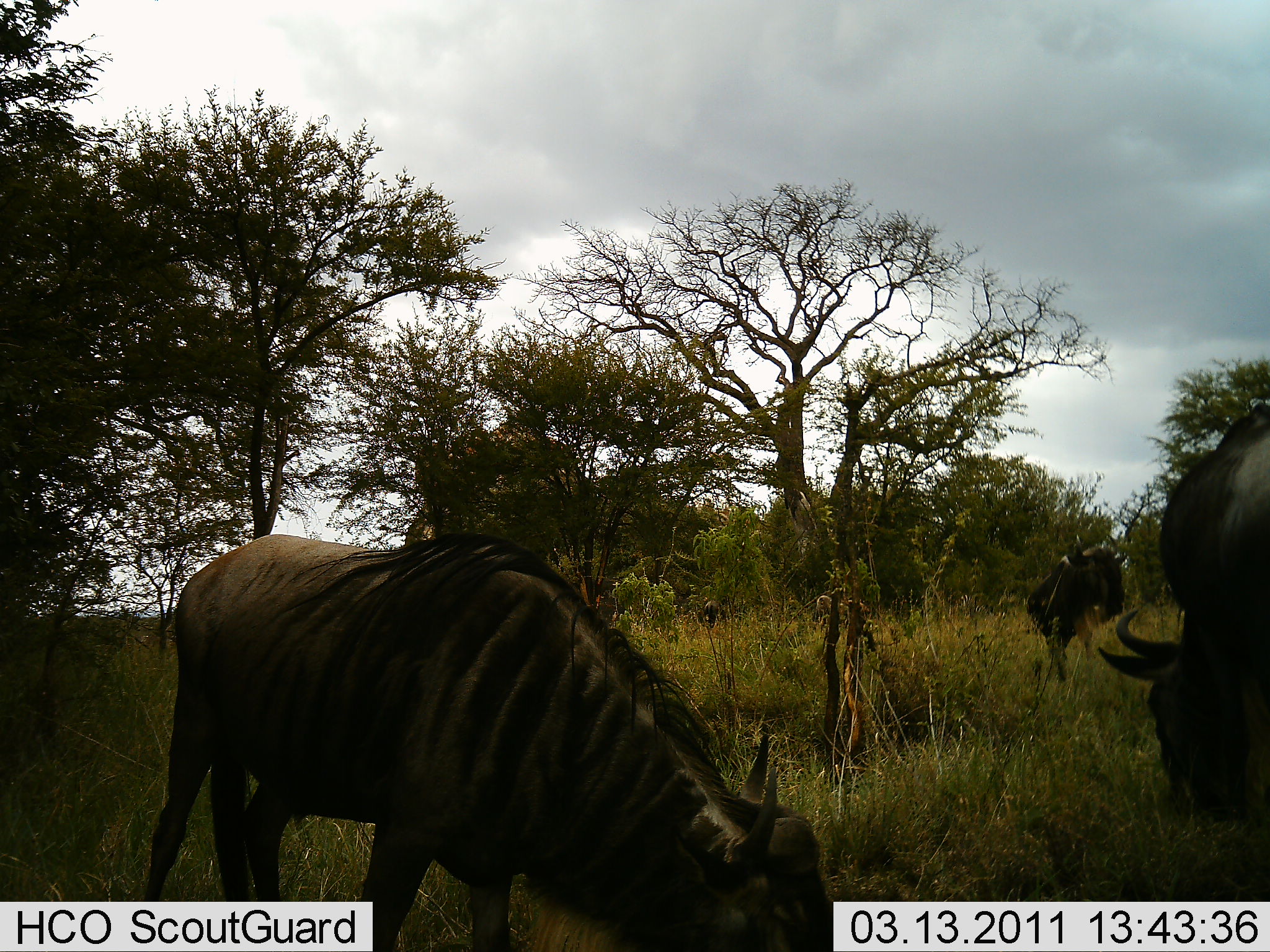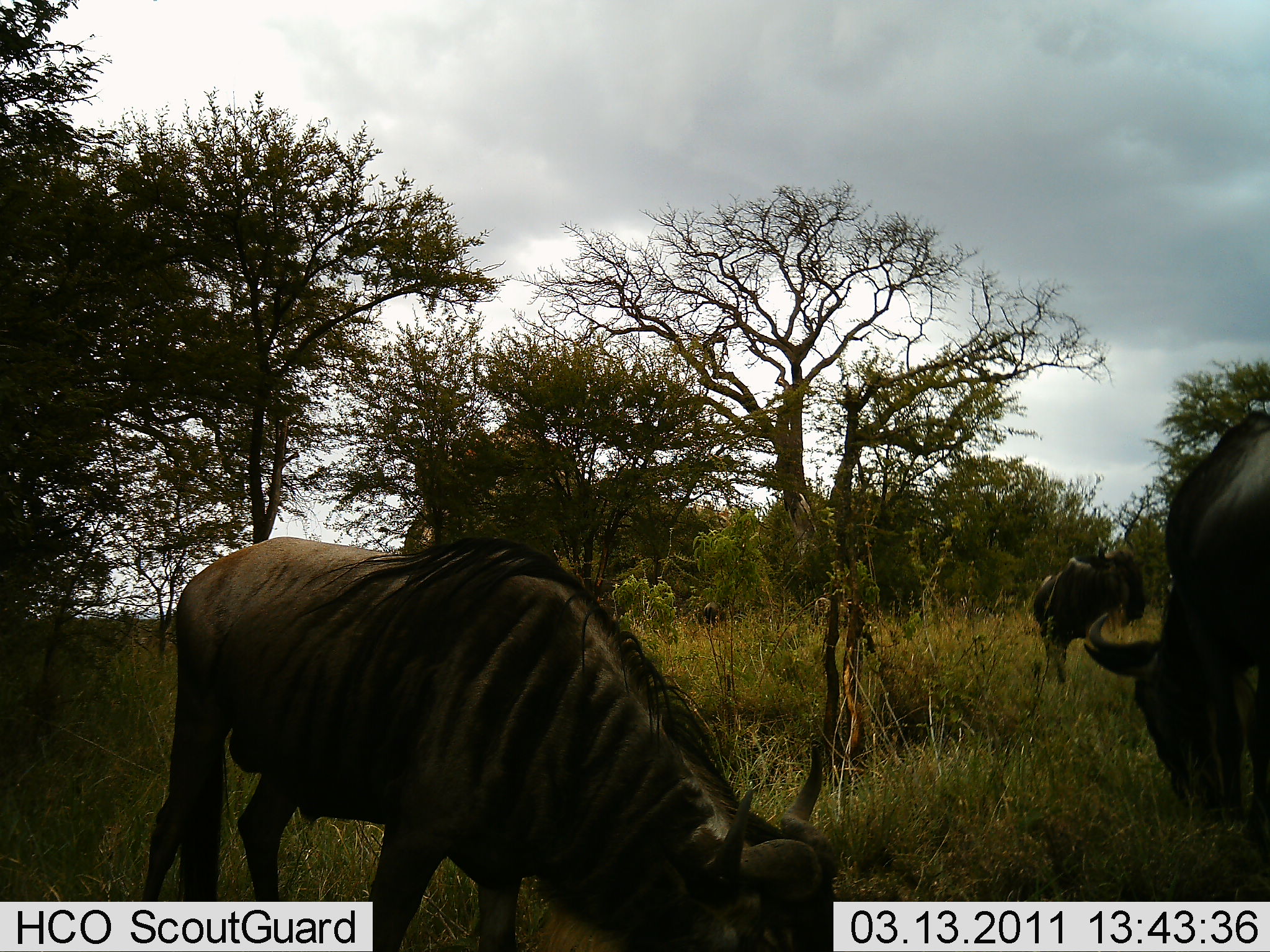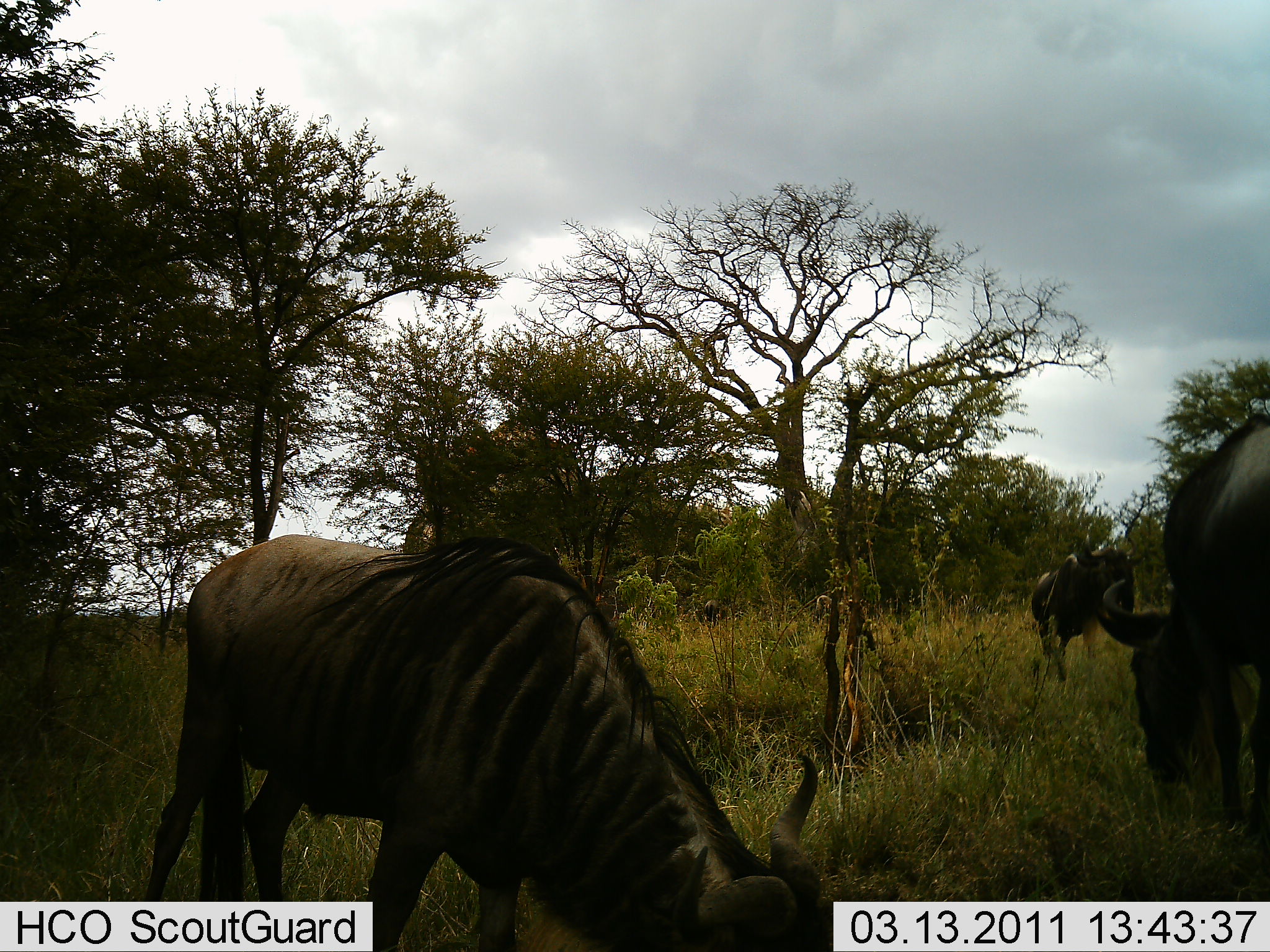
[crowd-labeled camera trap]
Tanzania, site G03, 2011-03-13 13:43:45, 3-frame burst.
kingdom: Animalia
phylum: Chordata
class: Mammalia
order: Artiodactyla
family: Bovidae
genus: Connochaetes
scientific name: Connochaetes taurinus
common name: blue wildebeest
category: wildebeest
Wildebeest (blue wildebeest) (Connochaetes taurinus), count 3. Behavior (volunteer vote fractions): standing 30%, resting 0%, moving 0%, interacting 0%. Young present (vote fraction): 0%. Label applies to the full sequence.